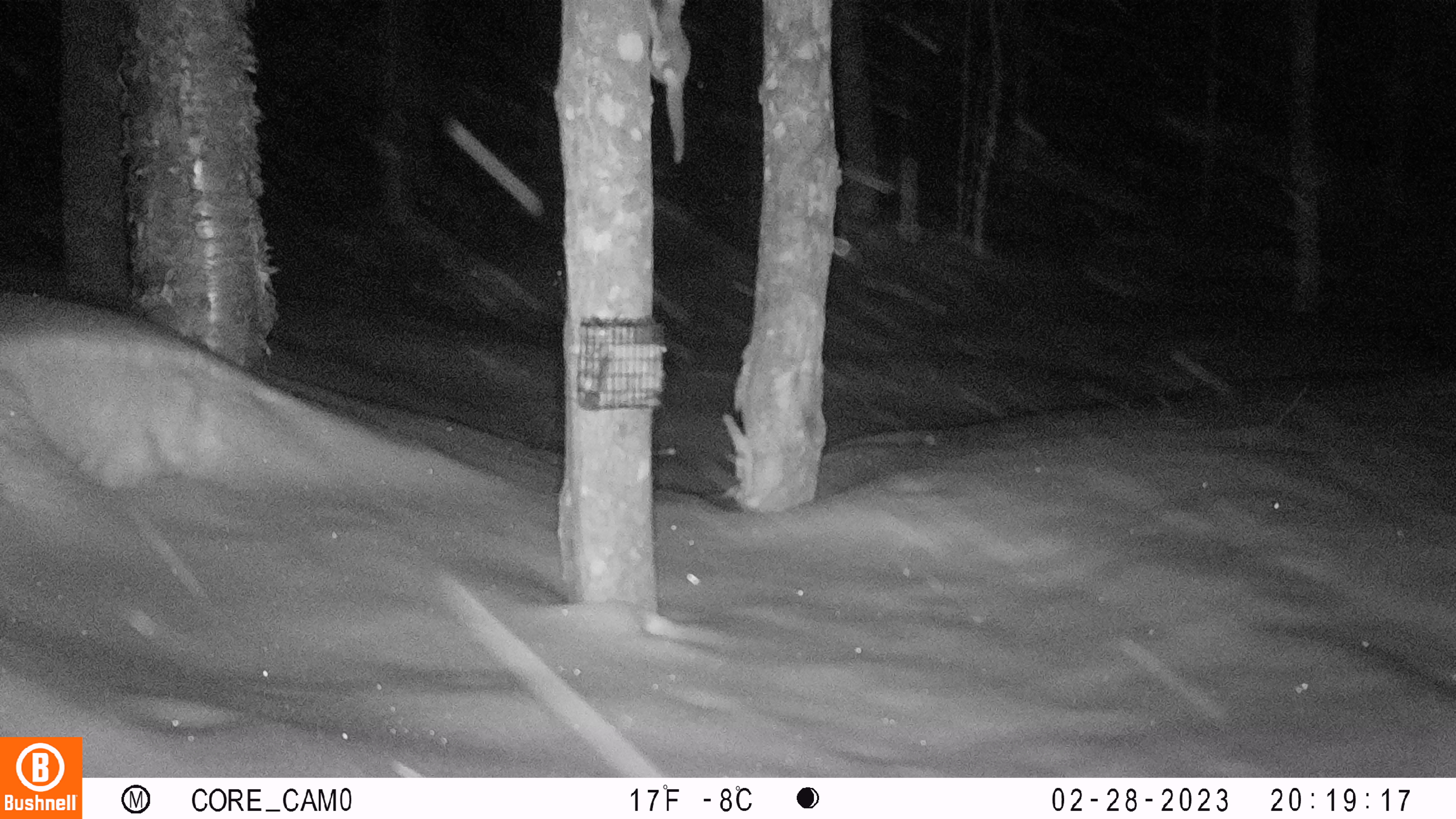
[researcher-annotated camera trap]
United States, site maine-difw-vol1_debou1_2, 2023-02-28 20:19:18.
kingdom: Animalia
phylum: Chordata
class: Mammalia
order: Rodentia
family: Sciuridae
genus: Glaucomys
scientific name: Glaucomys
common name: flying squirrel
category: flying squirrel sp.